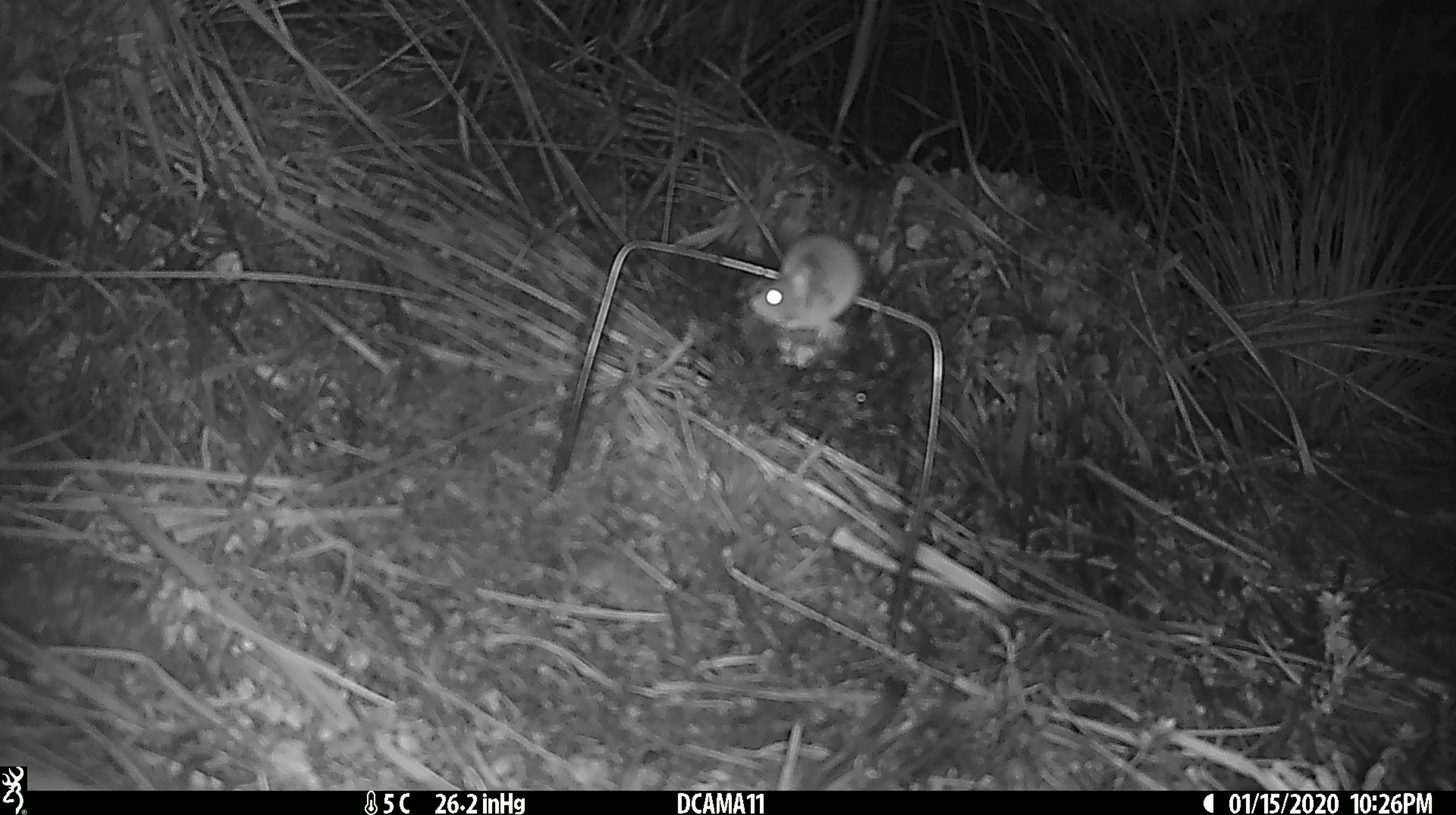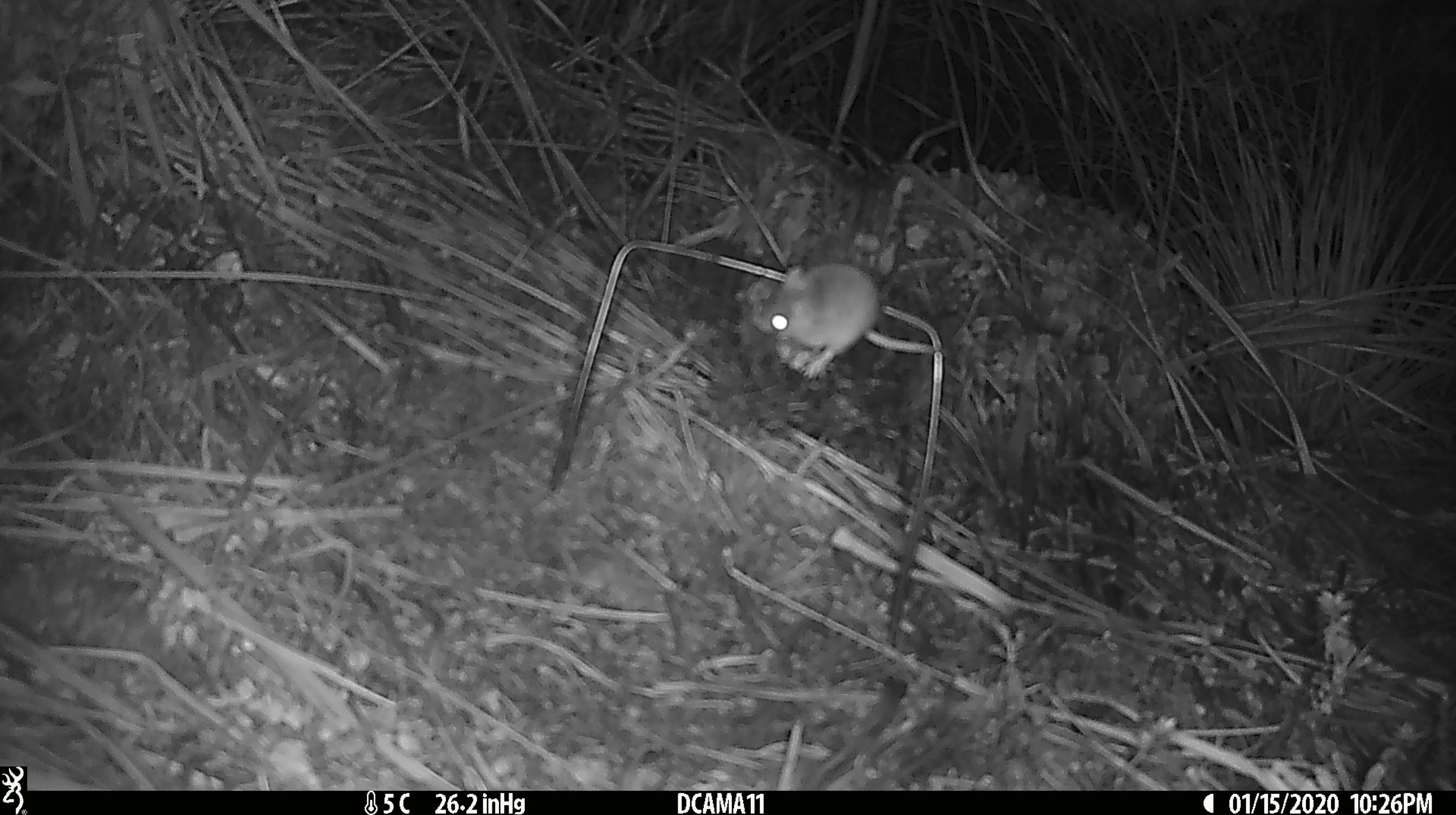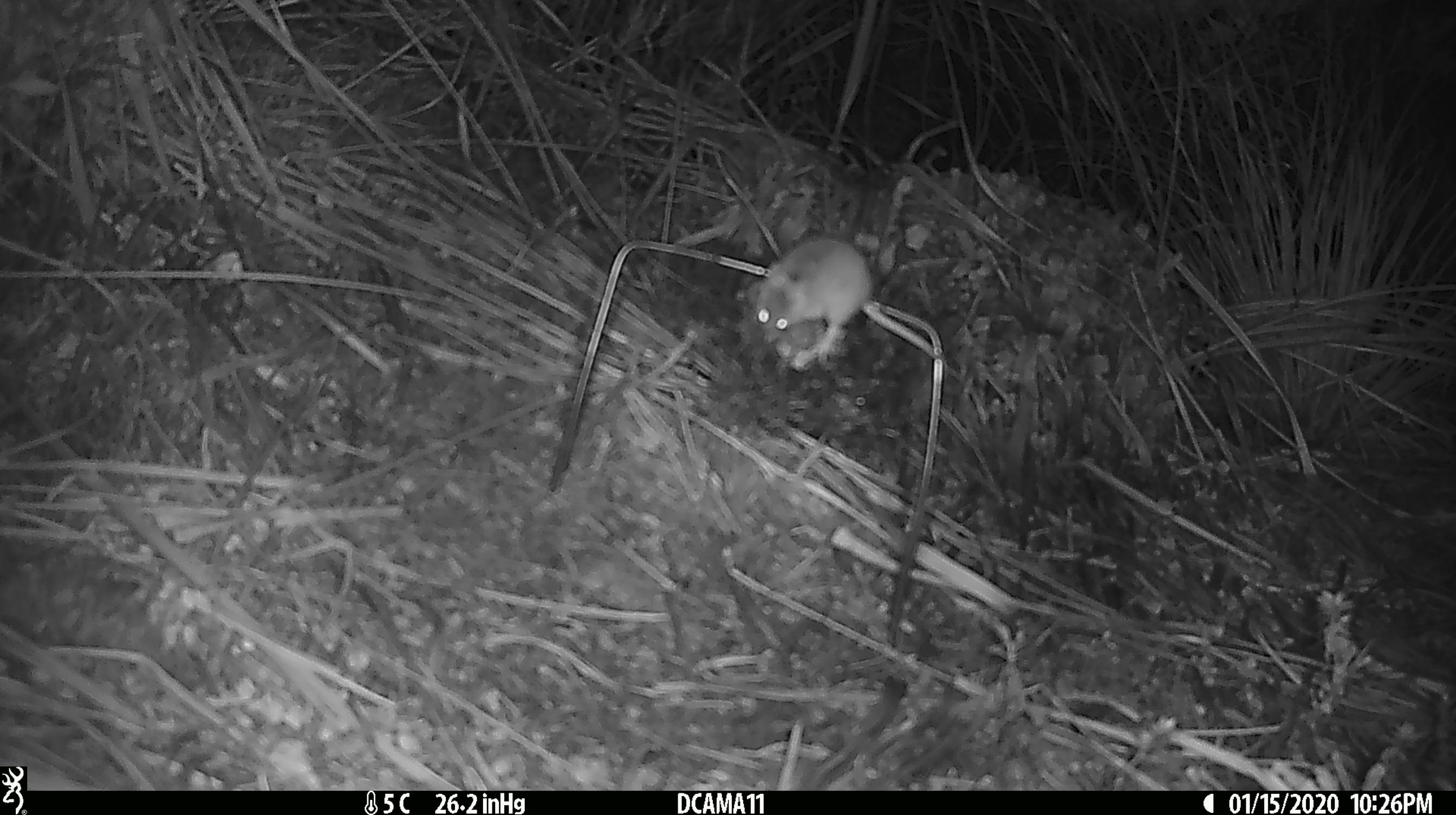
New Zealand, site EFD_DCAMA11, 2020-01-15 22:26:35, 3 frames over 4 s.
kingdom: Animalia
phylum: Chordata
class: Mammalia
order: Rodentia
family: Muridae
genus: Mus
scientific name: Mus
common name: mouse